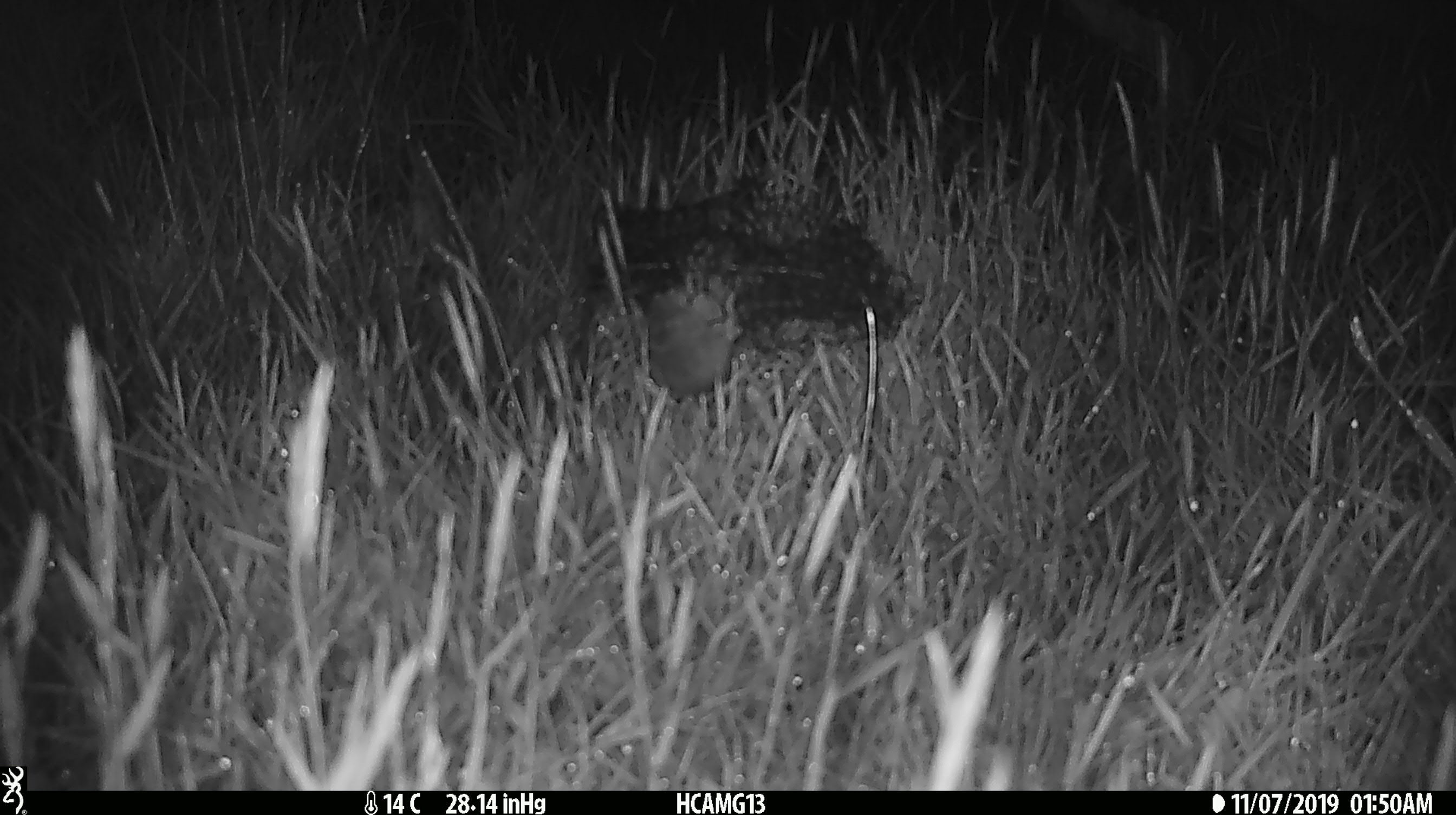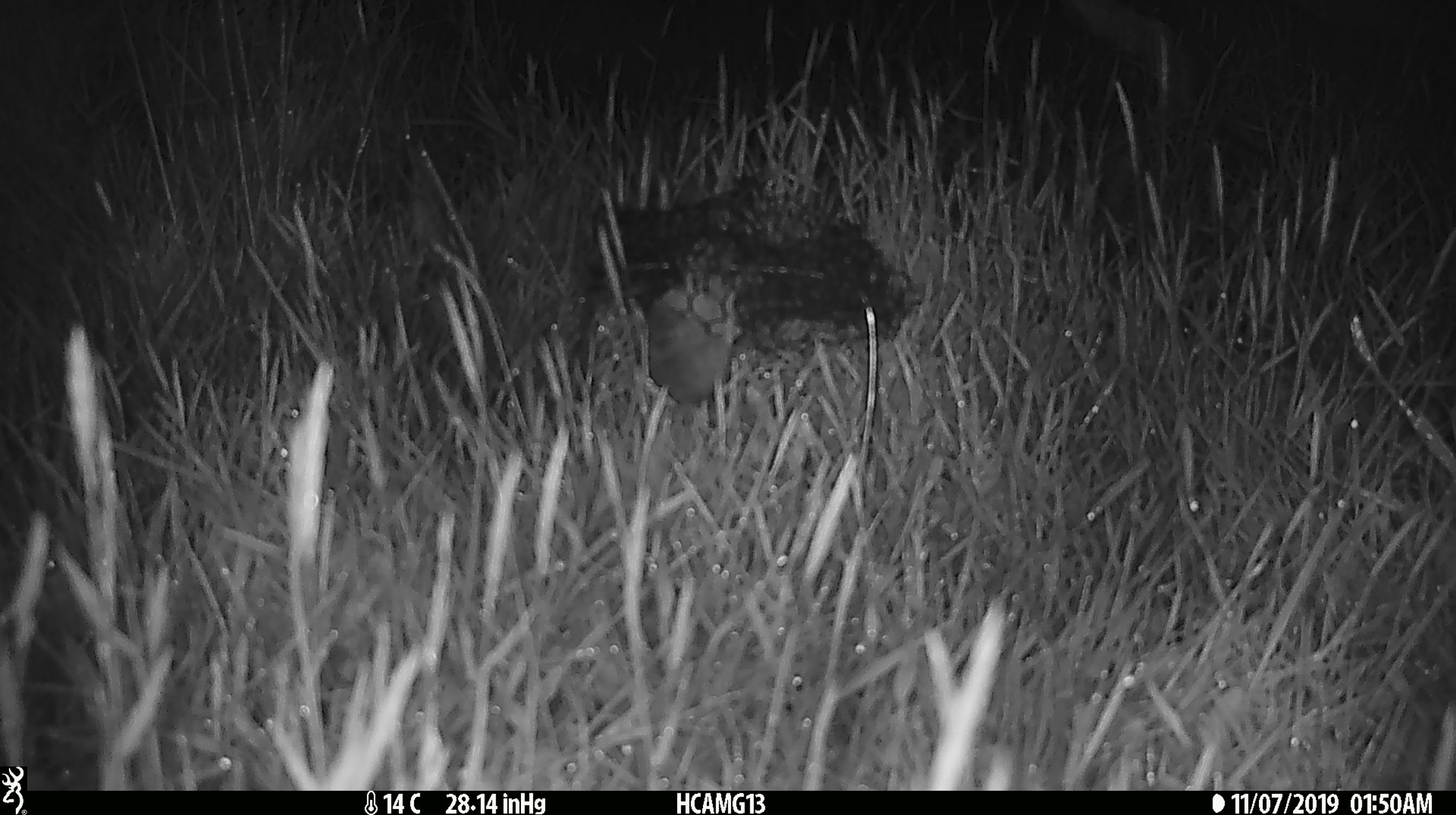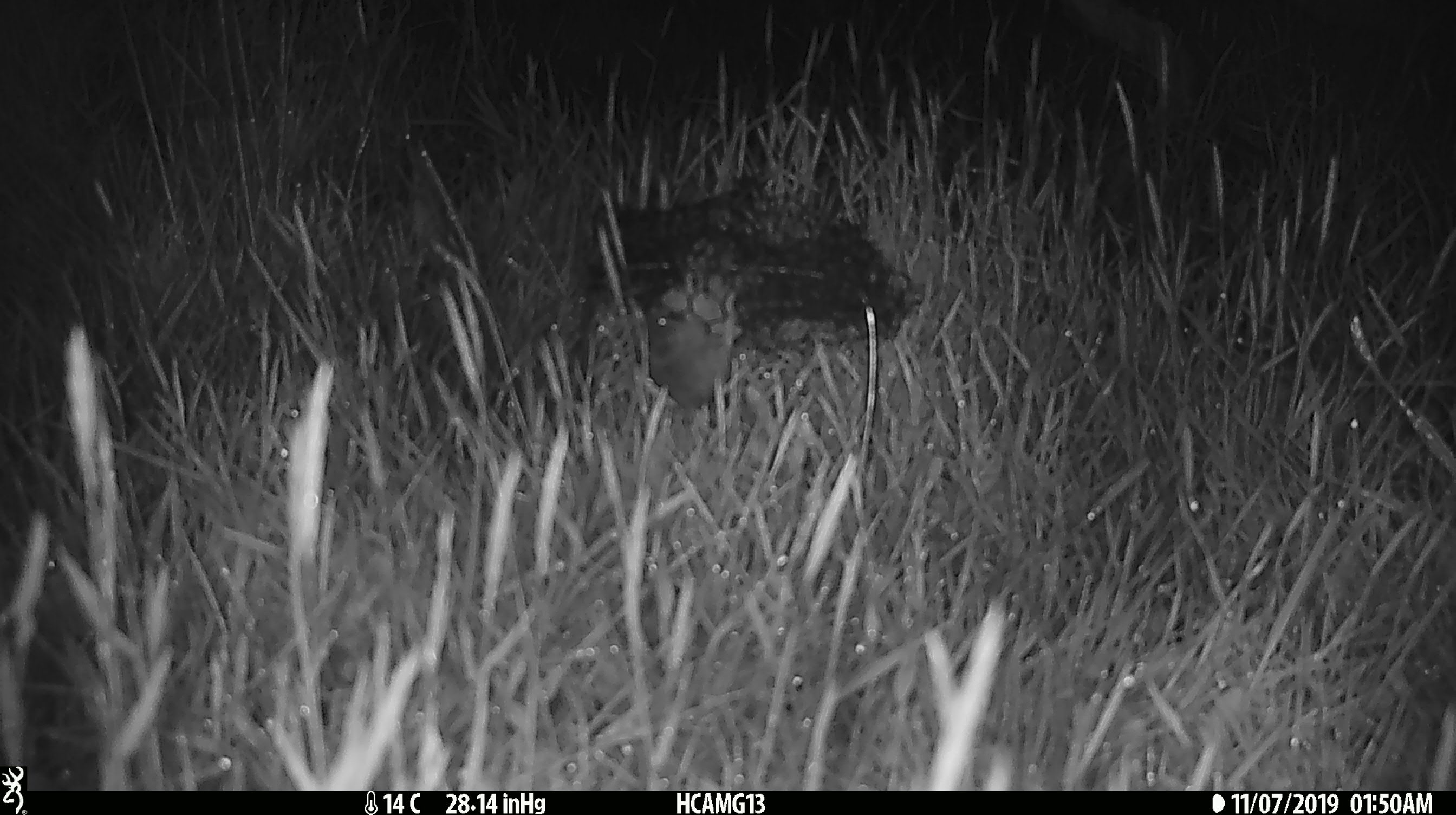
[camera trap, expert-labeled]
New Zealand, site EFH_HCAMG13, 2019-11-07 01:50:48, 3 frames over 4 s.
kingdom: Animalia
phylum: Chordata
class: Mammalia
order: Rodentia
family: Muridae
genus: Mus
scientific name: Mus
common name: mouse